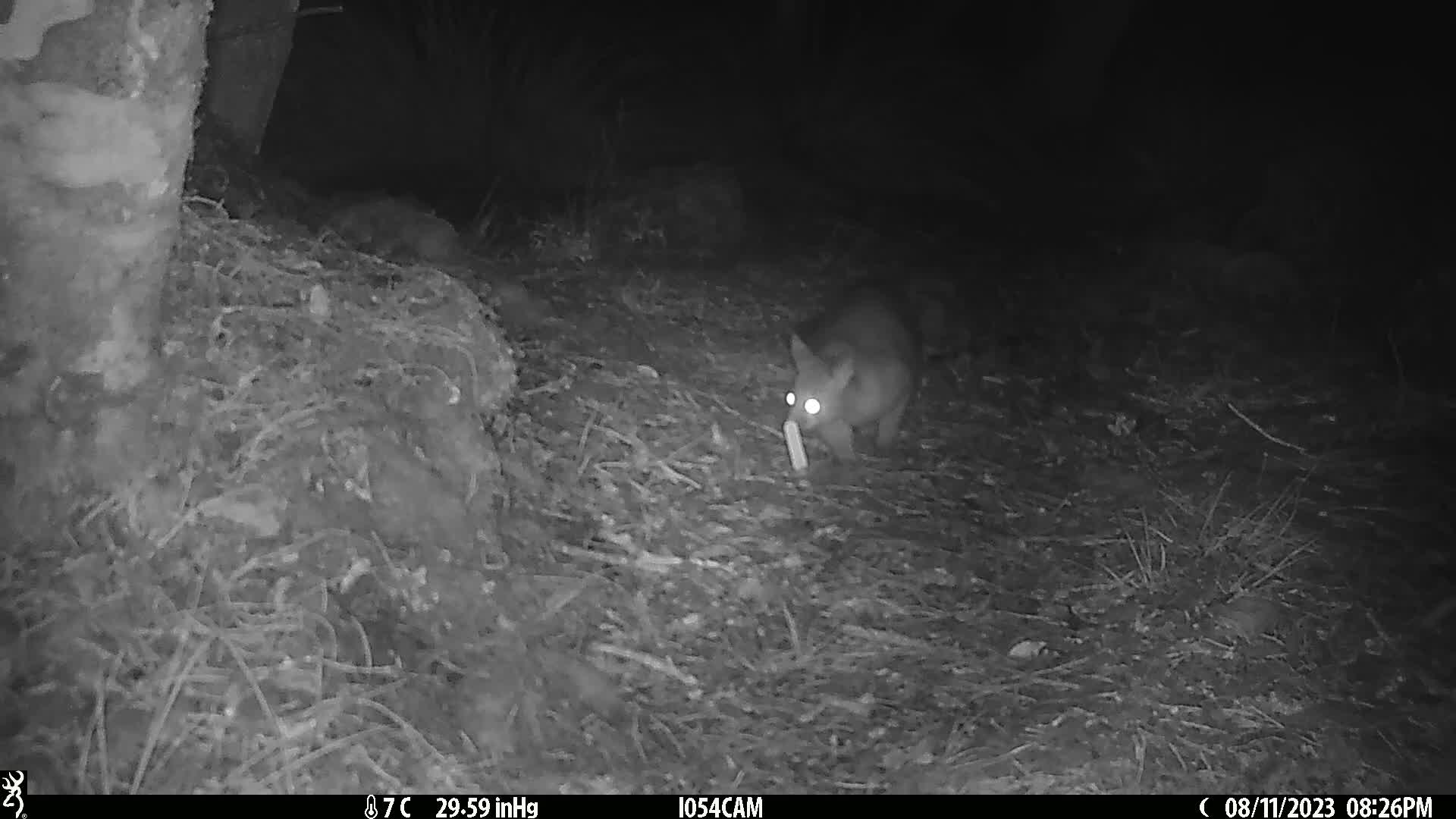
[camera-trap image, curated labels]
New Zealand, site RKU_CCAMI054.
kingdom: Animalia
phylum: Chordata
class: Mammalia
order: Diprotodontia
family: Phalangeridae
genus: Trichosurus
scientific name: Trichosurus vulpecula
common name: common brushtail possum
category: possum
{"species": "possum (common brushtail possum) (Trichosurus vulpecula)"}